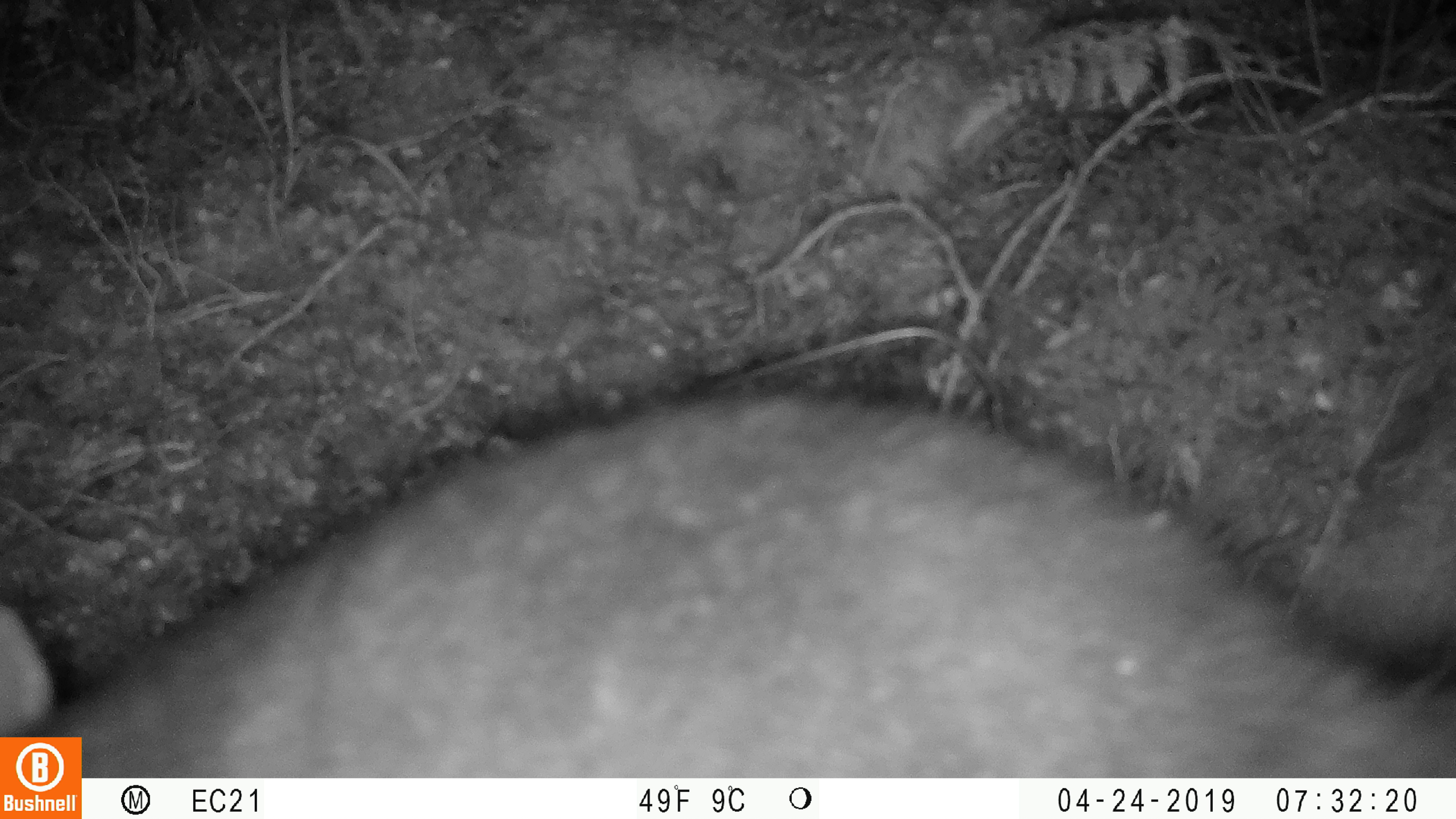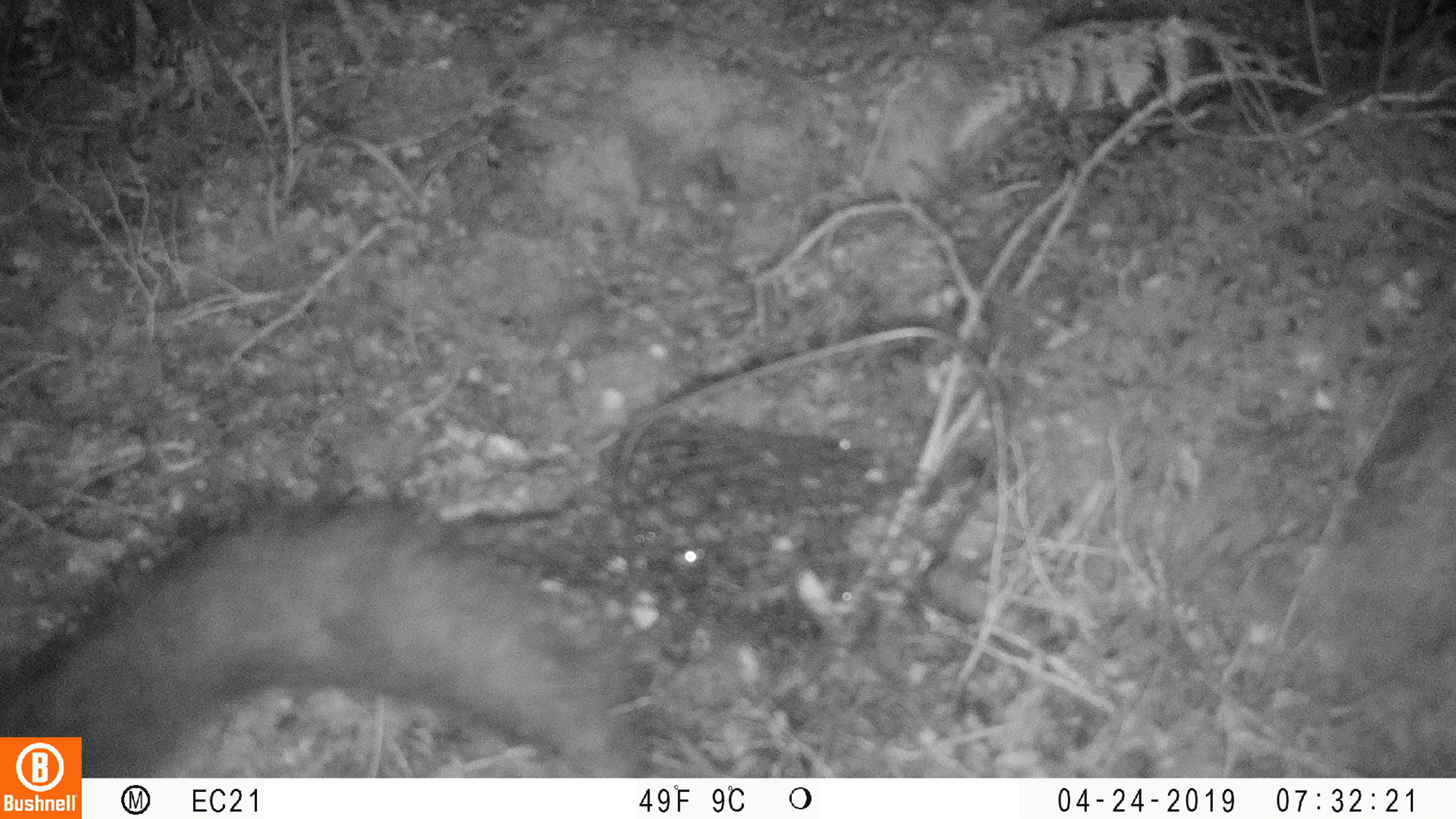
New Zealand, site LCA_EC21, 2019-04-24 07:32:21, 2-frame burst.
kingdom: Animalia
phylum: Chordata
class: Mammalia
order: Diprotodontia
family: Phalangeridae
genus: Trichosurus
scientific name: Trichosurus vulpecula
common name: common brushtail possum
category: possum